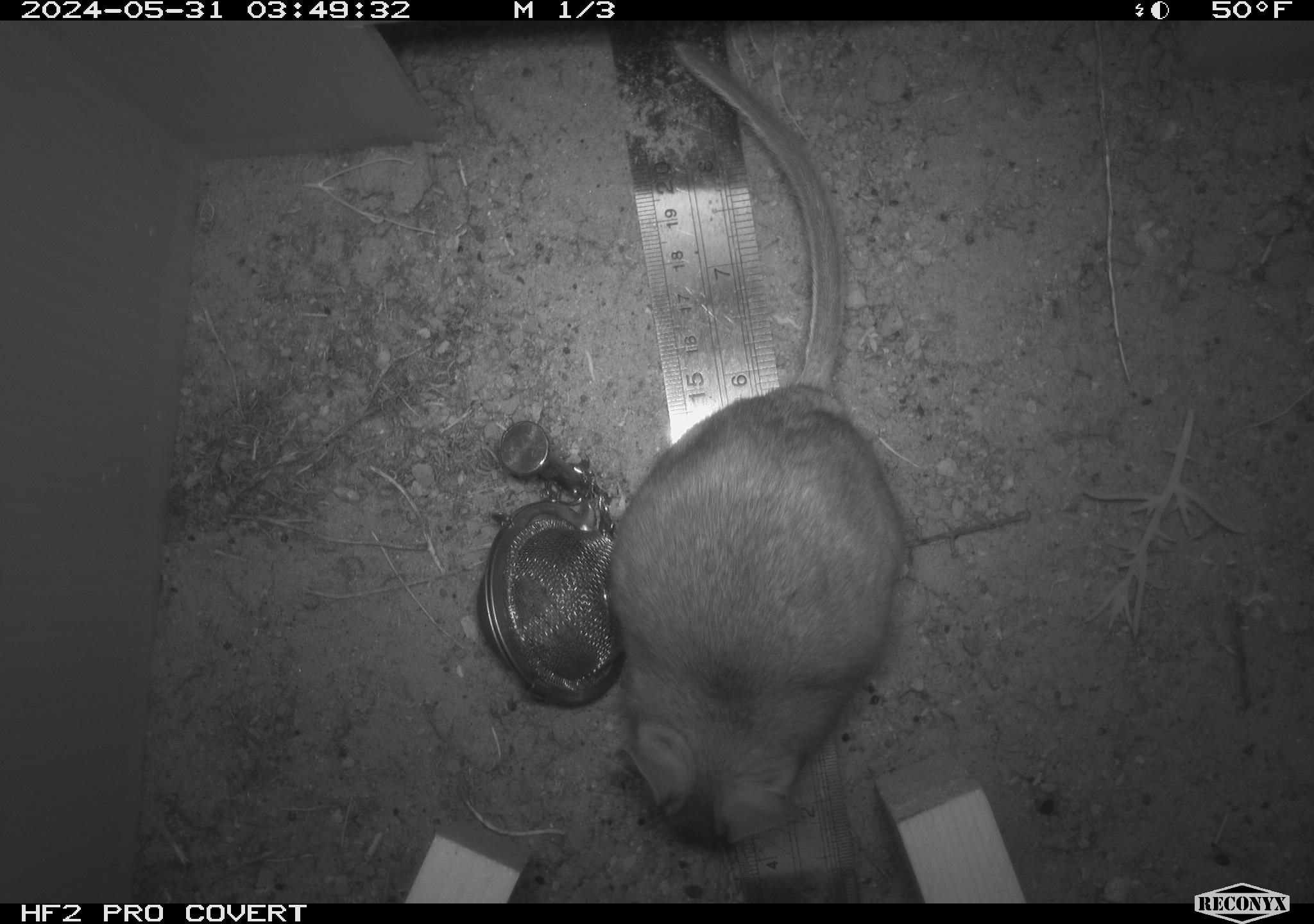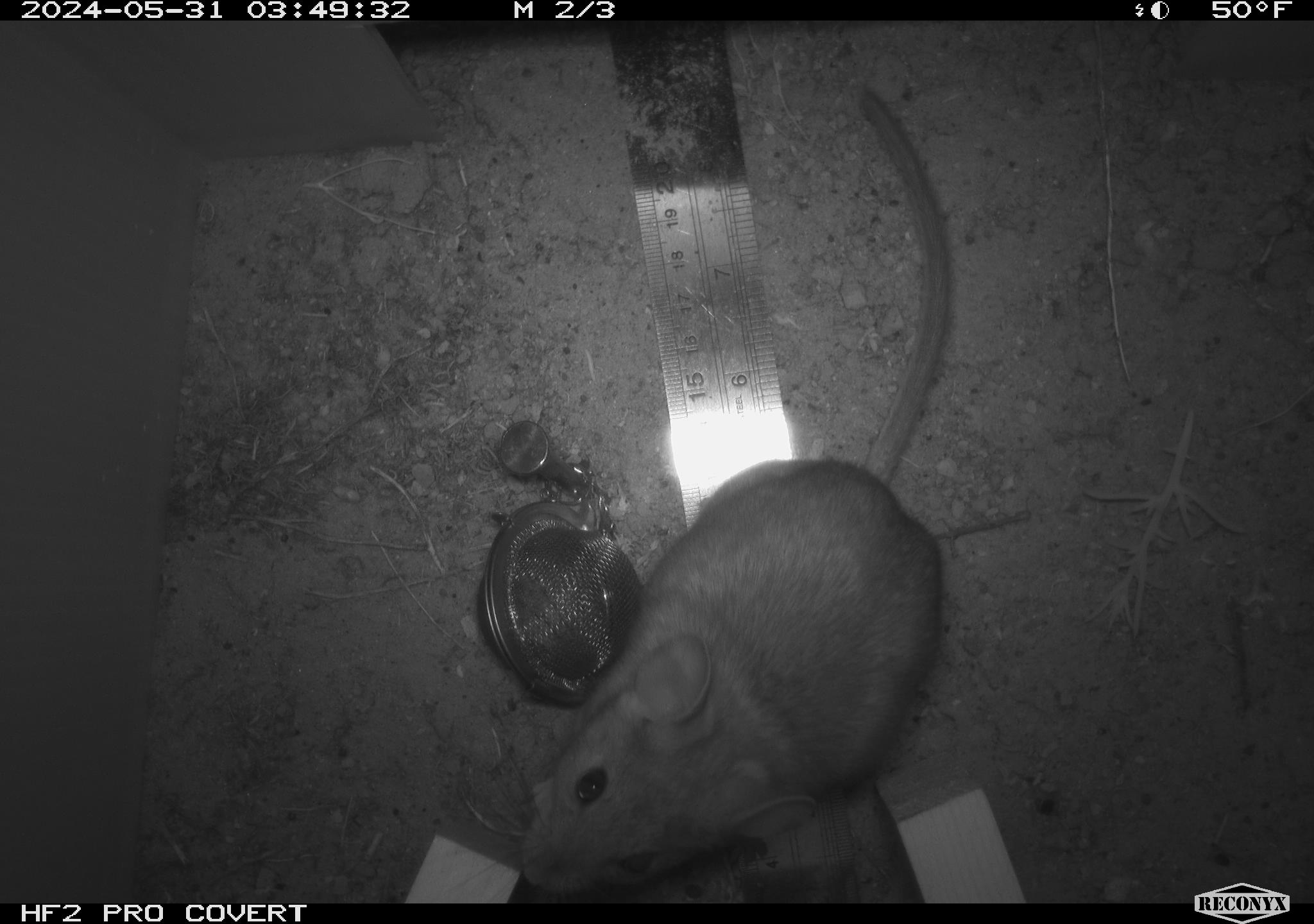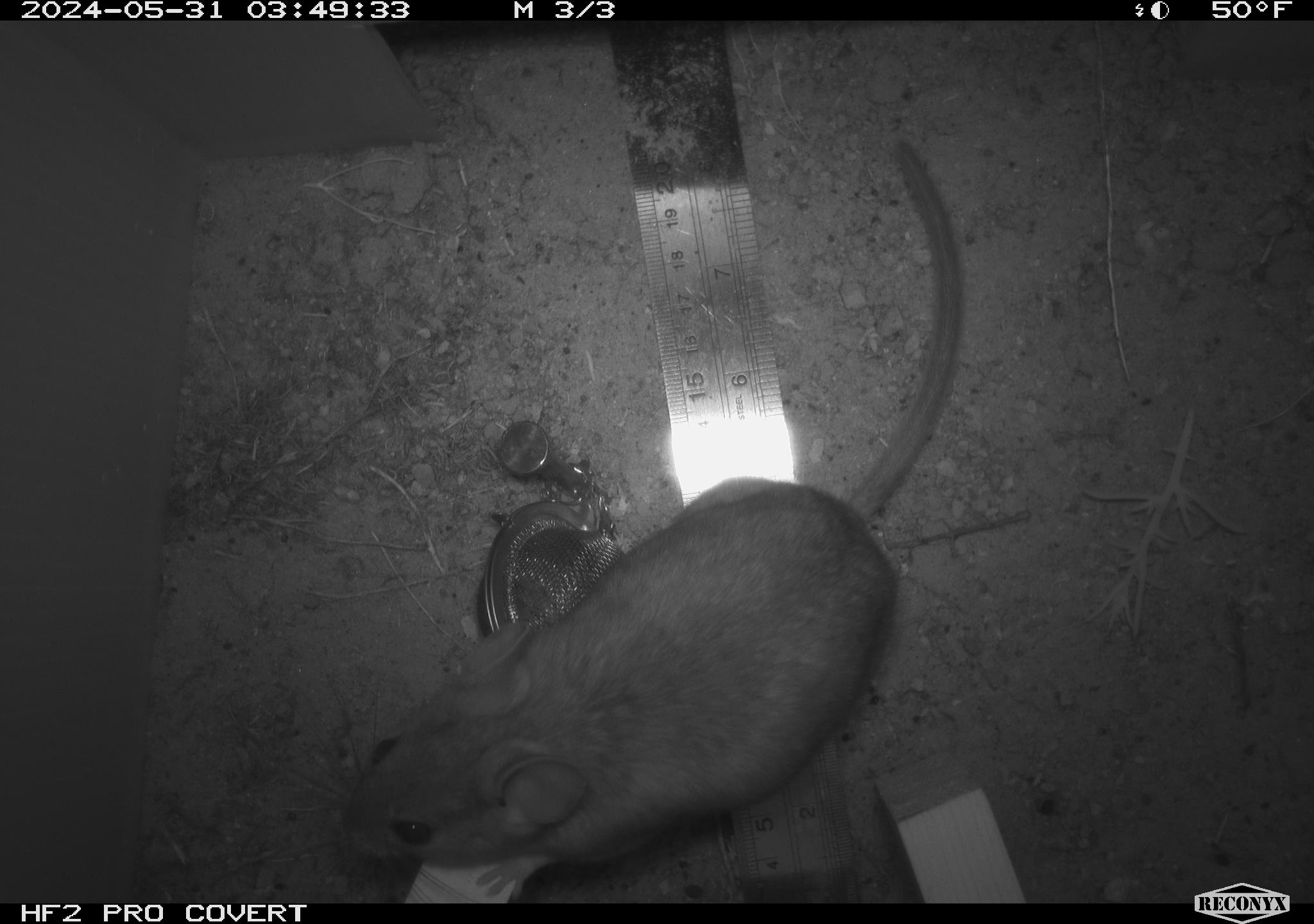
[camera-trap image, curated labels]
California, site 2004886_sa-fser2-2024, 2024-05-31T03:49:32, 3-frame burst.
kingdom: Animalia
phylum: Chordata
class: Mammalia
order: Rodentia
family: Cricetidae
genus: Neotoma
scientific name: Neotoma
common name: pack rat or woodrat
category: neotoma species